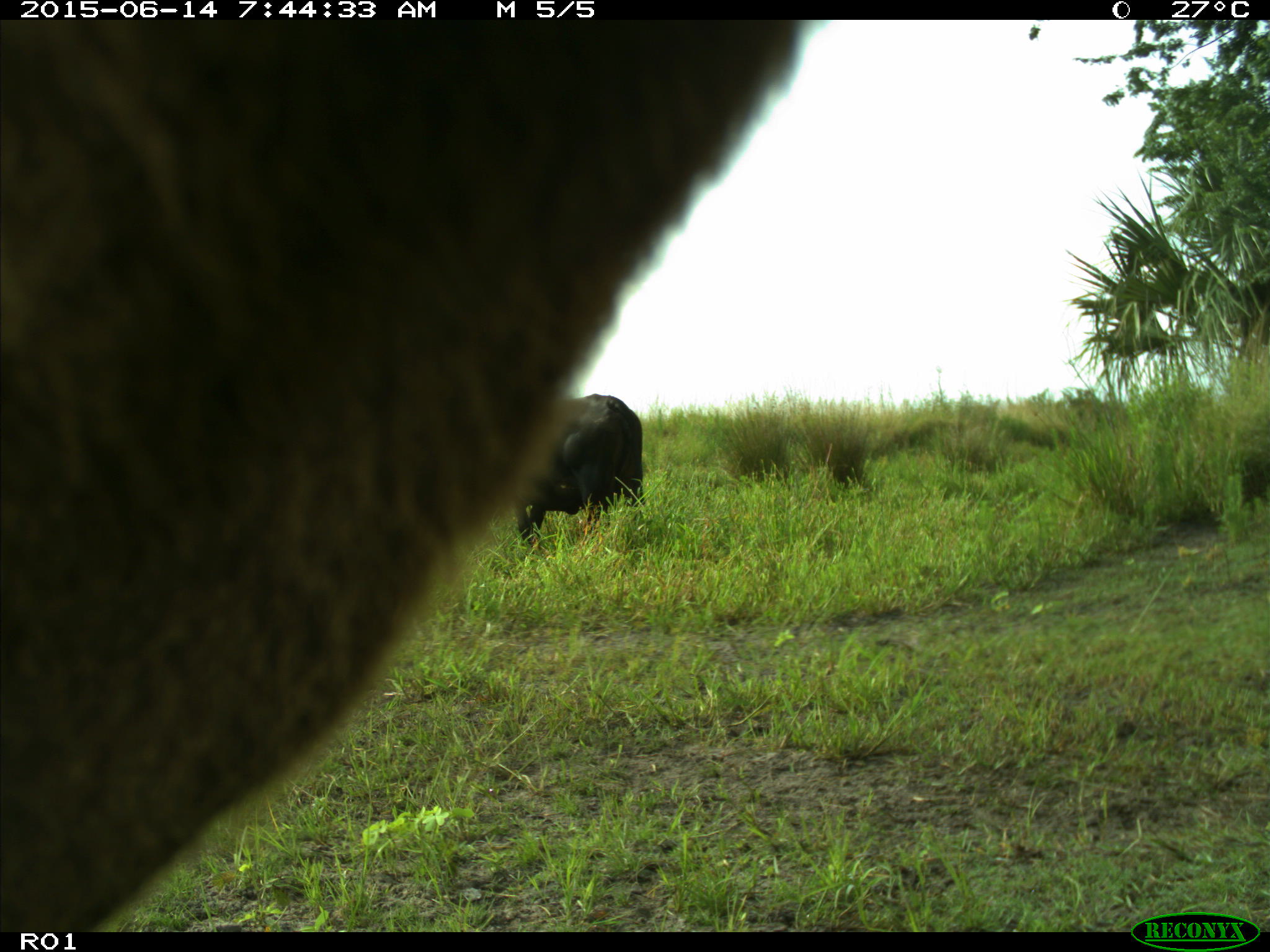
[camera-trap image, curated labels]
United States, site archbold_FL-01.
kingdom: Animalia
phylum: Chordata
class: Mammalia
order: Artiodactyla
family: Bovidae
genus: Bos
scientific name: Bos taurus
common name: domestic cow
Bos taurus (domestic cow).